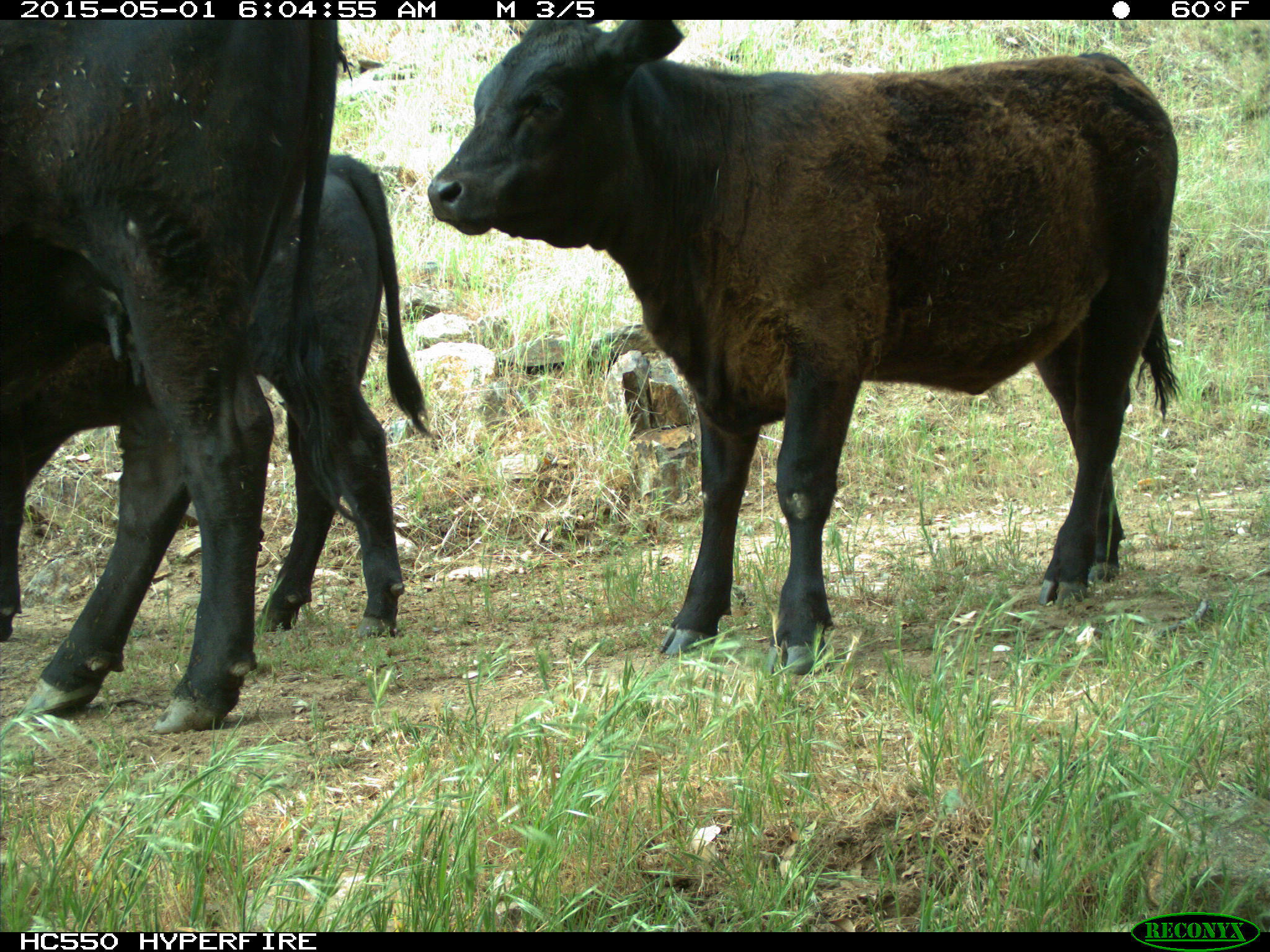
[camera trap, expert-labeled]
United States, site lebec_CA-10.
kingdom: Animalia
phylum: Chordata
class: Mammalia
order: Artiodactyla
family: Bovidae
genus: Bos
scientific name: Bos taurus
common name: domestic cow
Bos taurus (domestic cow).